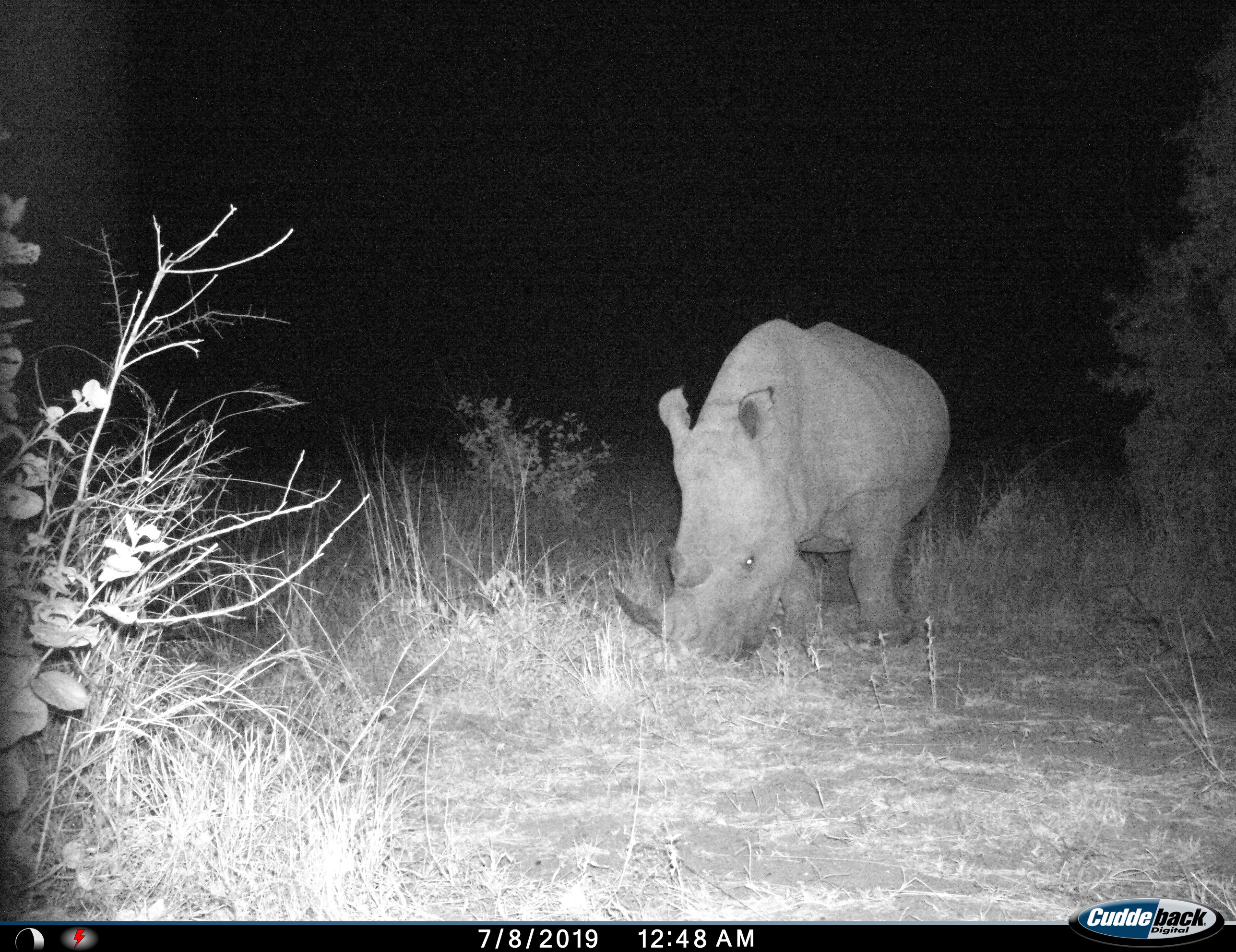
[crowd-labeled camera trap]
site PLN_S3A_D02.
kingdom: Animalia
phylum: Chordata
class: Mammalia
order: Perissodactyla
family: Rhinocerotidae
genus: Ceratotherium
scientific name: Ceratotherium simum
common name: white rhinoceros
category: rhinoceroswhite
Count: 1.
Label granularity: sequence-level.